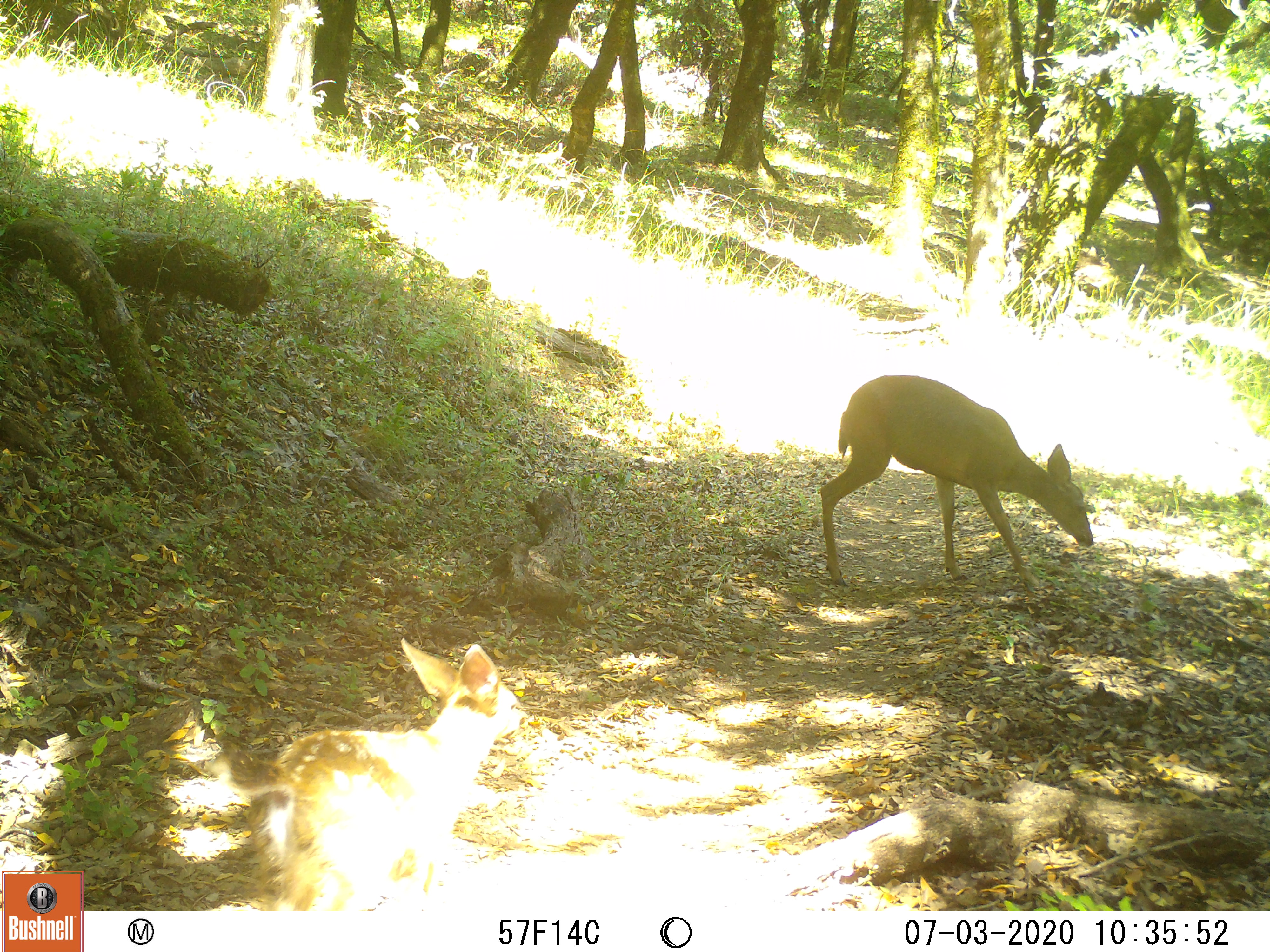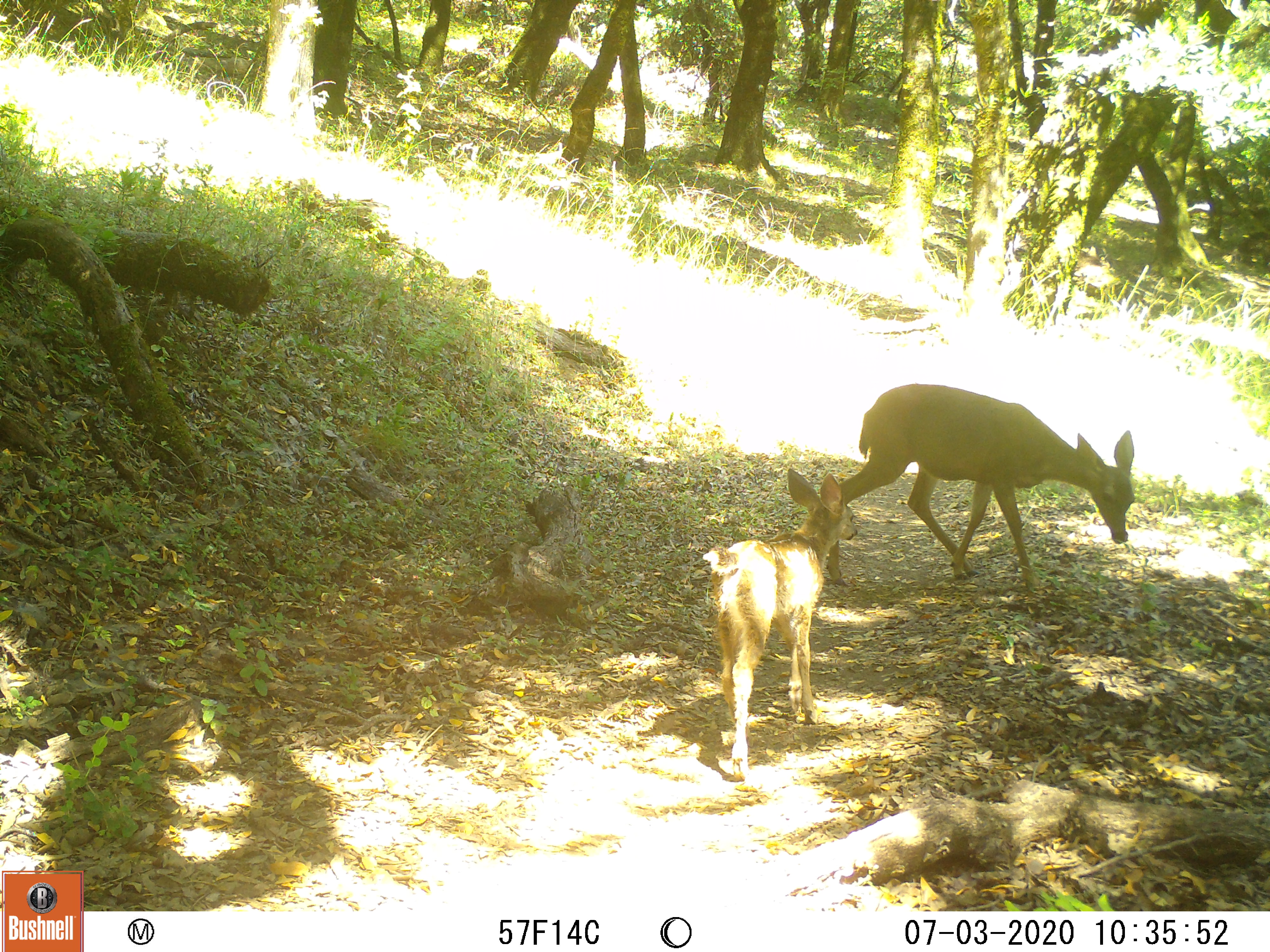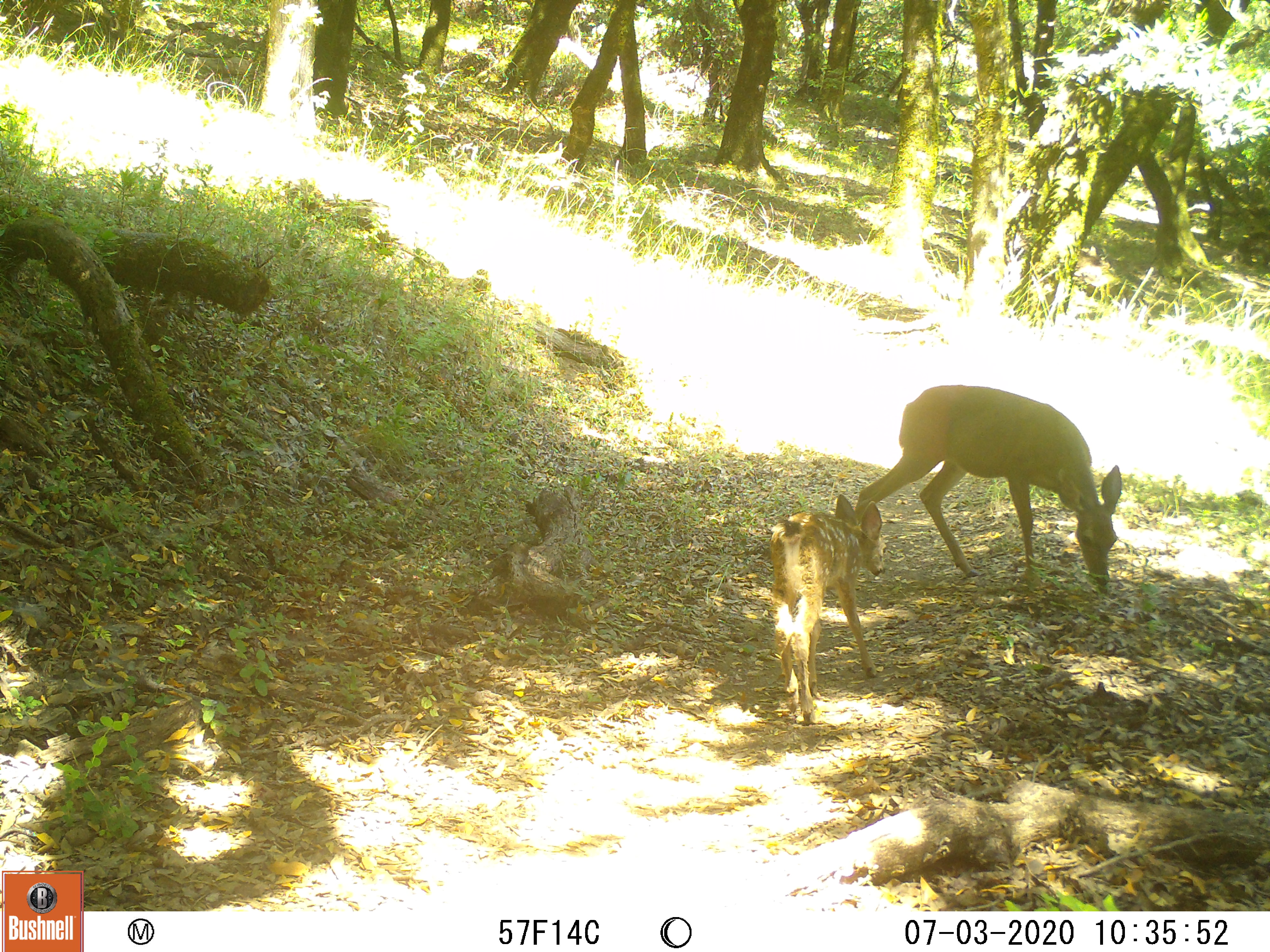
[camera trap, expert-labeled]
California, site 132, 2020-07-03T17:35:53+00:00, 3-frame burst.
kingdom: Animalia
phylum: Chordata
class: Mammalia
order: Artiodactyla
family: Cervidae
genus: Odocoileus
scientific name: Odocoileus hemionus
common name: mule deer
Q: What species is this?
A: Mule deer (Odocoileus hemionus).